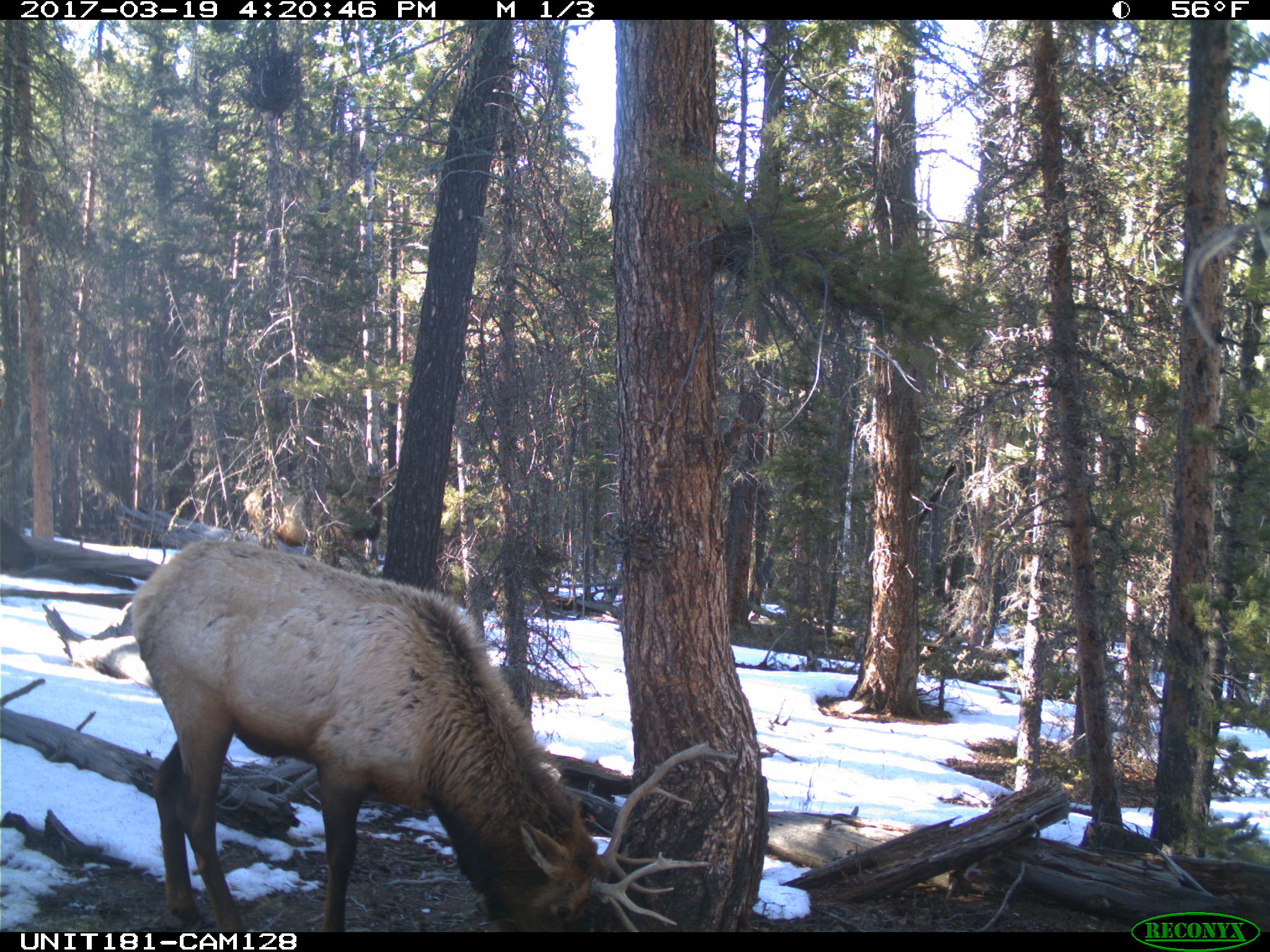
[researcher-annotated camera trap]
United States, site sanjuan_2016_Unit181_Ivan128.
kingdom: Animalia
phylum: Chordata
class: Mammalia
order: Artiodactyla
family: Cervidae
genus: Cervus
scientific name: Cervus elaphus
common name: red deer